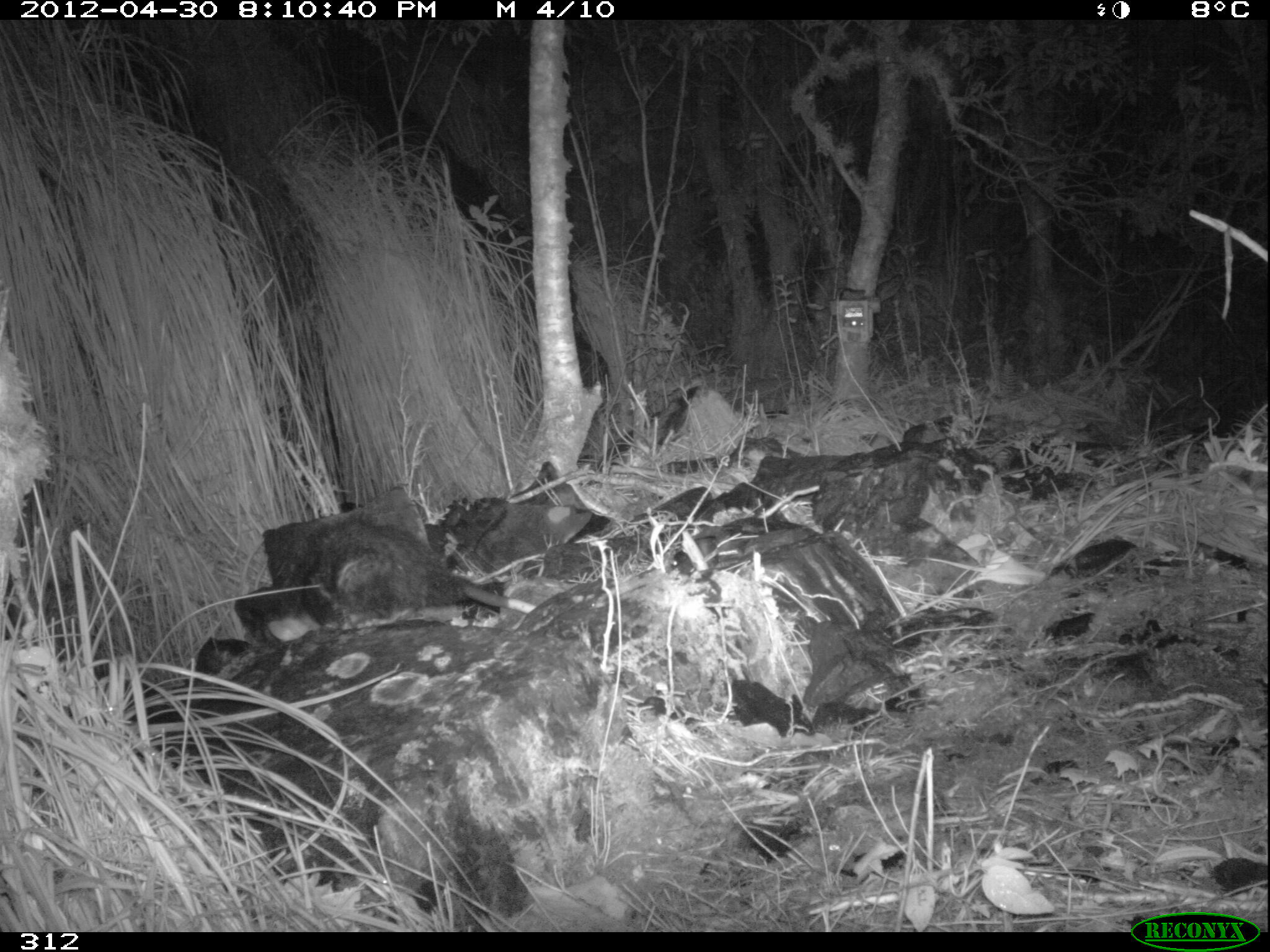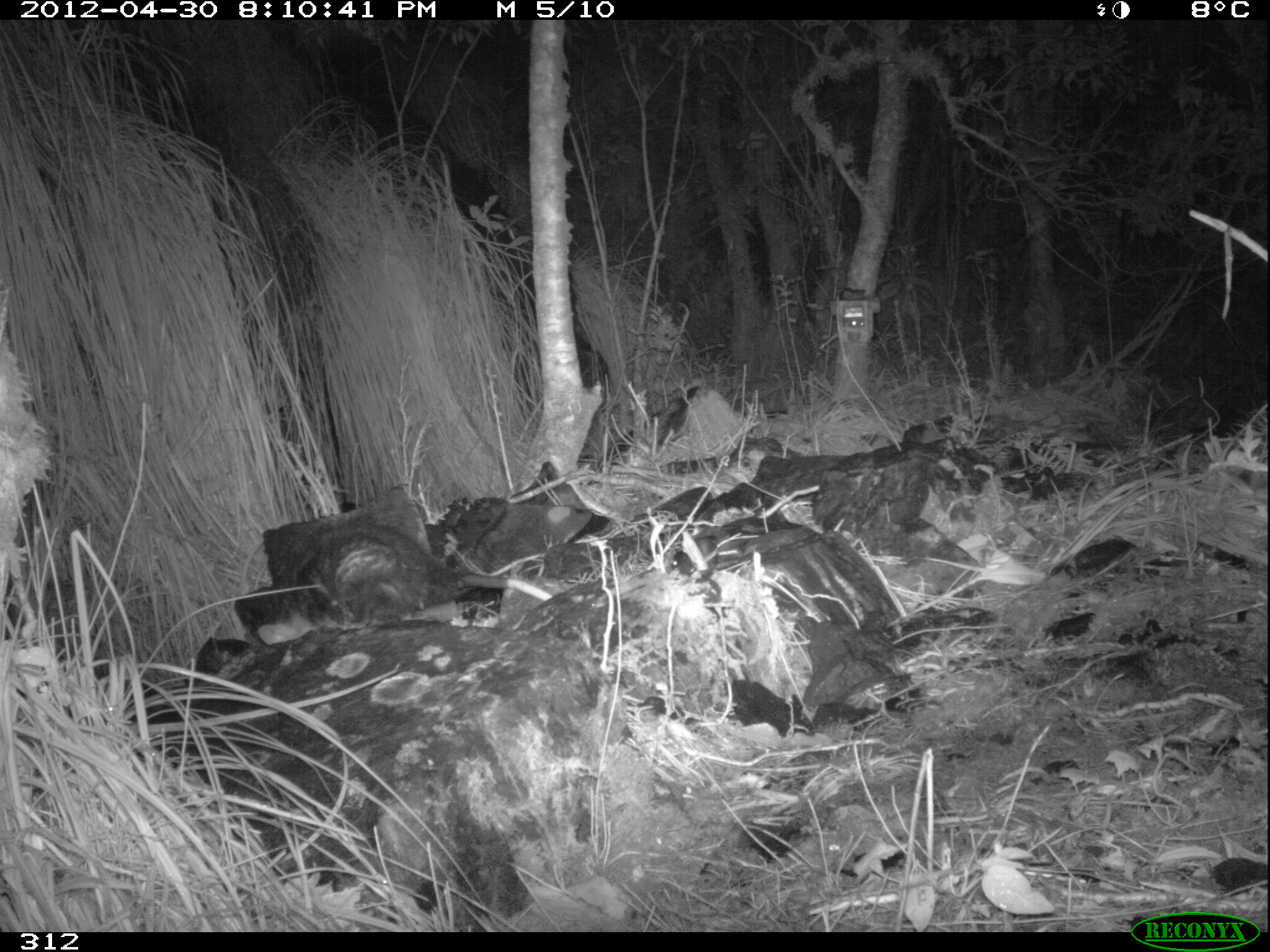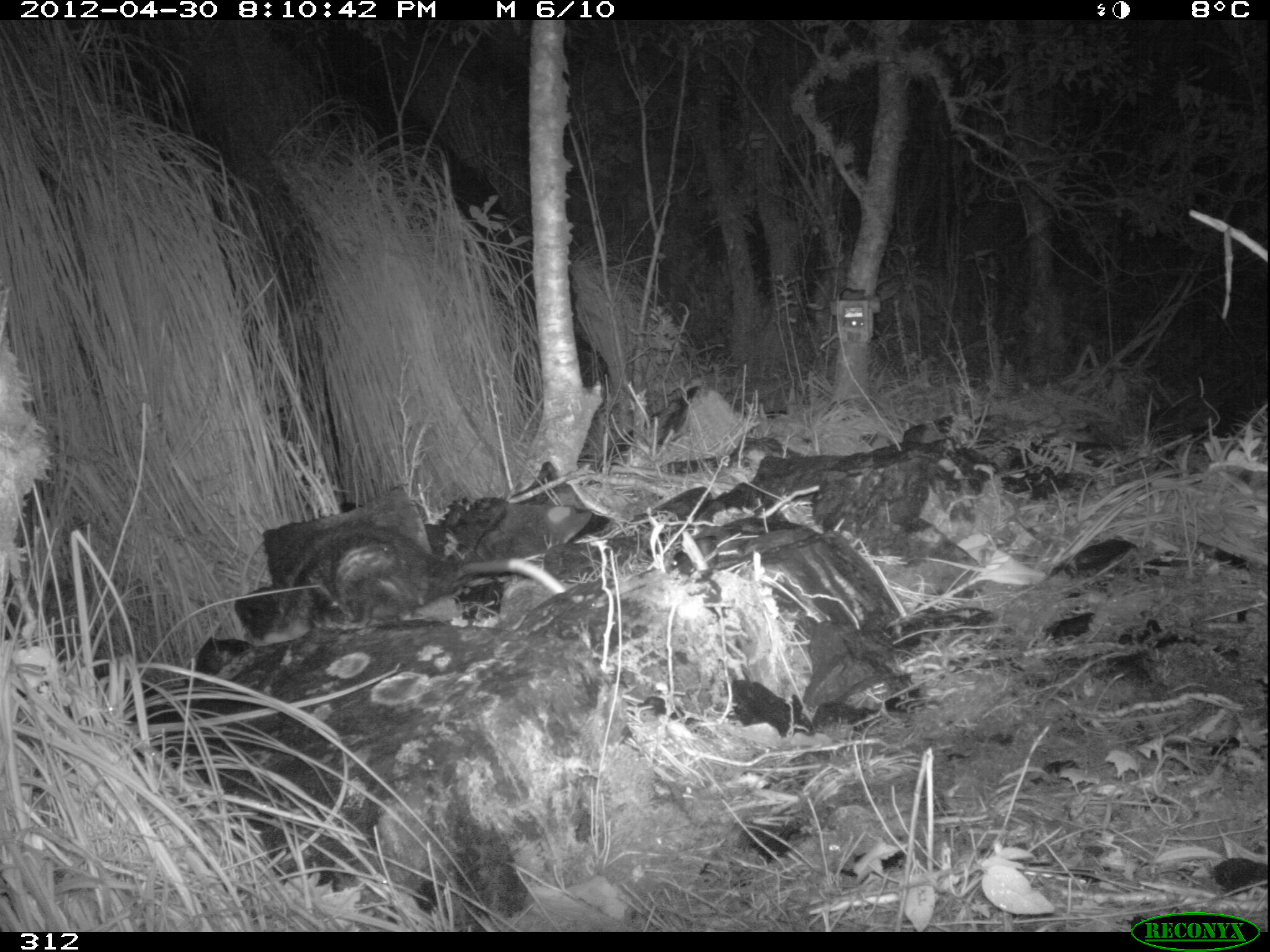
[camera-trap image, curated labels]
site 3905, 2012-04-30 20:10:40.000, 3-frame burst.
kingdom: Animalia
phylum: Chordata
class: Mammalia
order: Didelphimorphia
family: Didelphidae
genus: Didelphis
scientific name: Didelphis pernigra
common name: andean white-eared opossum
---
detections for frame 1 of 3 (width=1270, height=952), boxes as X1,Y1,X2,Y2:
didelphis pernigra: 264,516,535,641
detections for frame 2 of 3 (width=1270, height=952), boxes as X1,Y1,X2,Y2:
didelphis pernigra: 256,510,553,643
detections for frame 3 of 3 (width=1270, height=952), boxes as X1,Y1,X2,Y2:
didelphis pernigra: 251,519,565,646